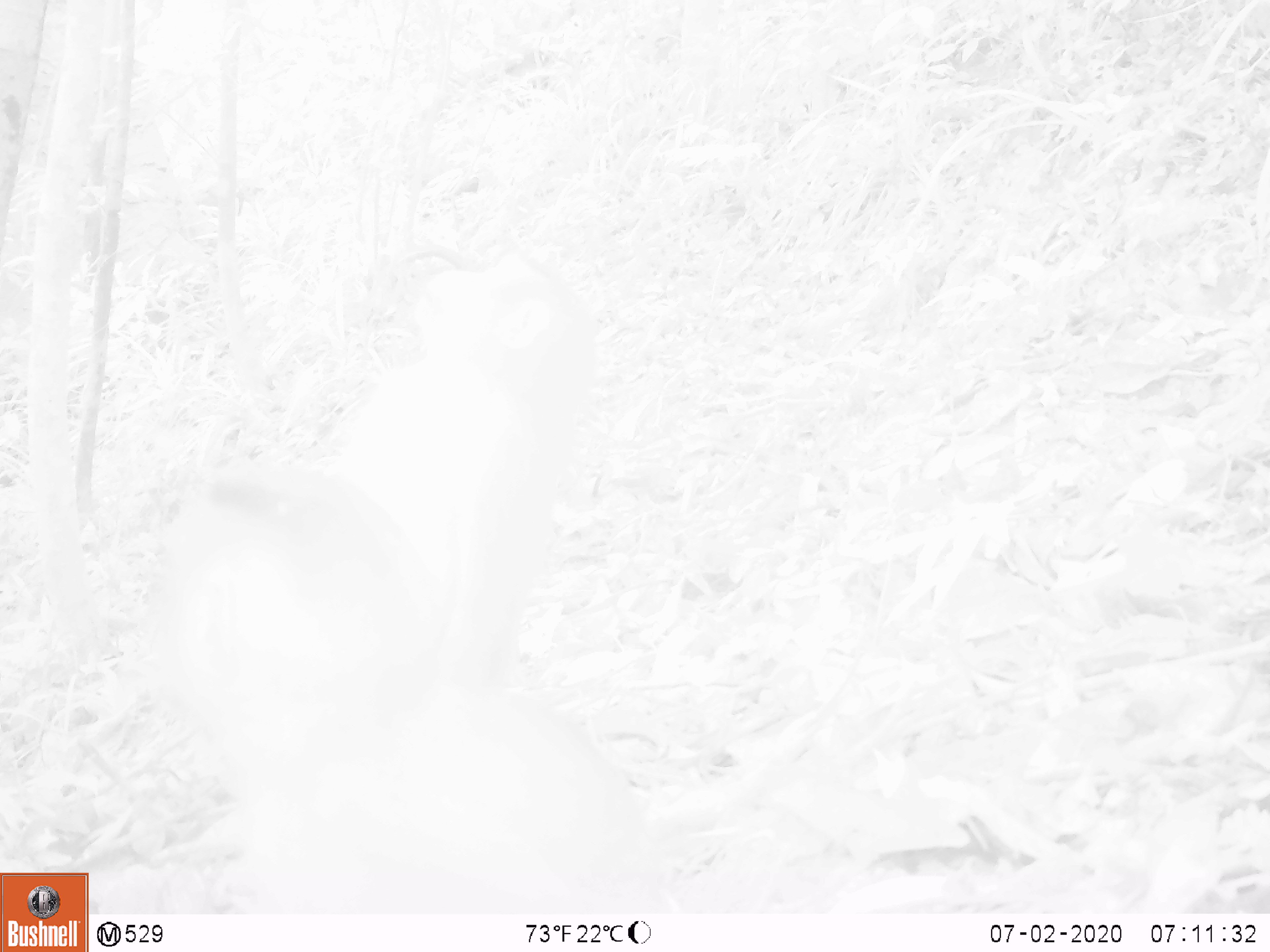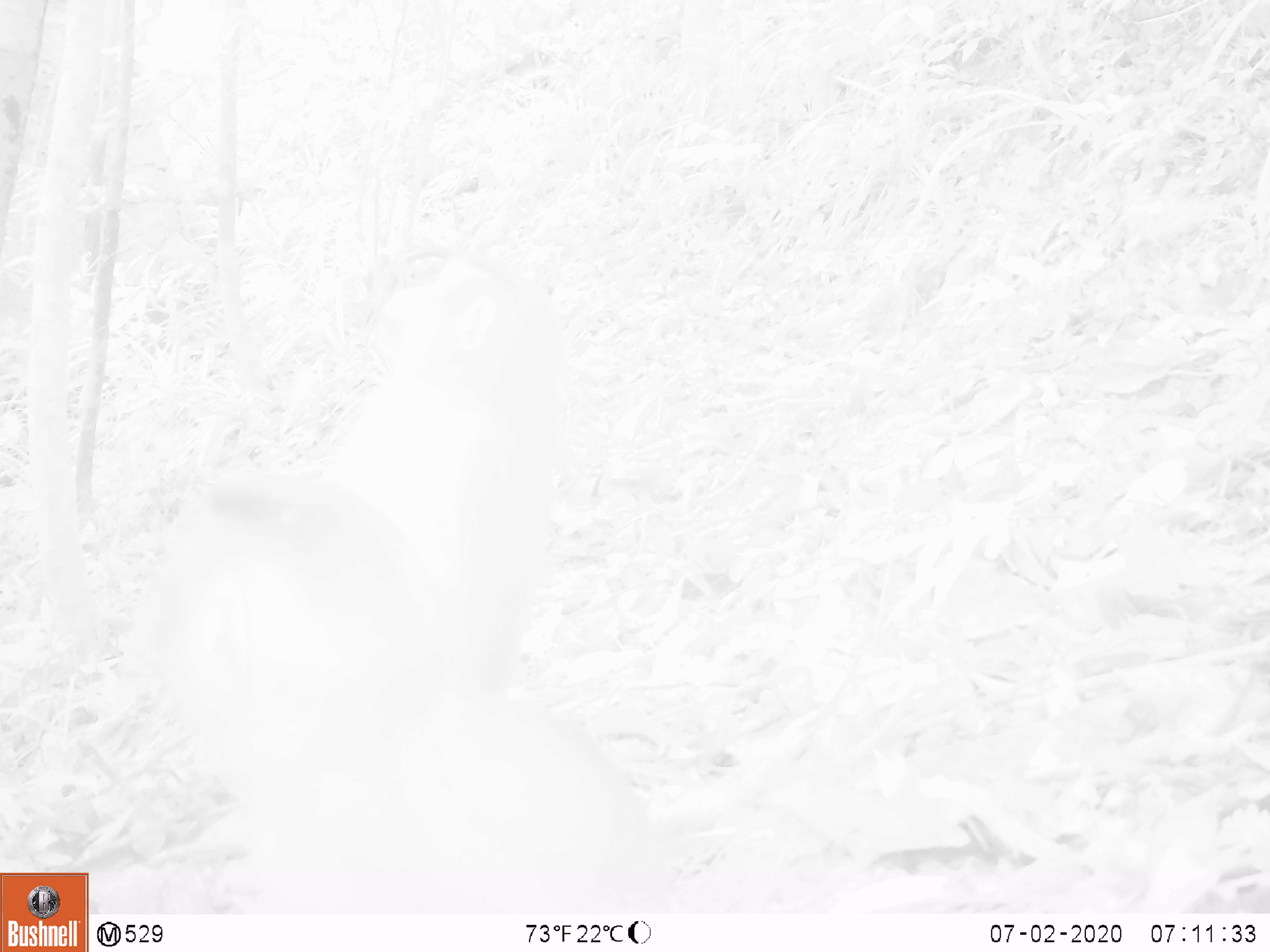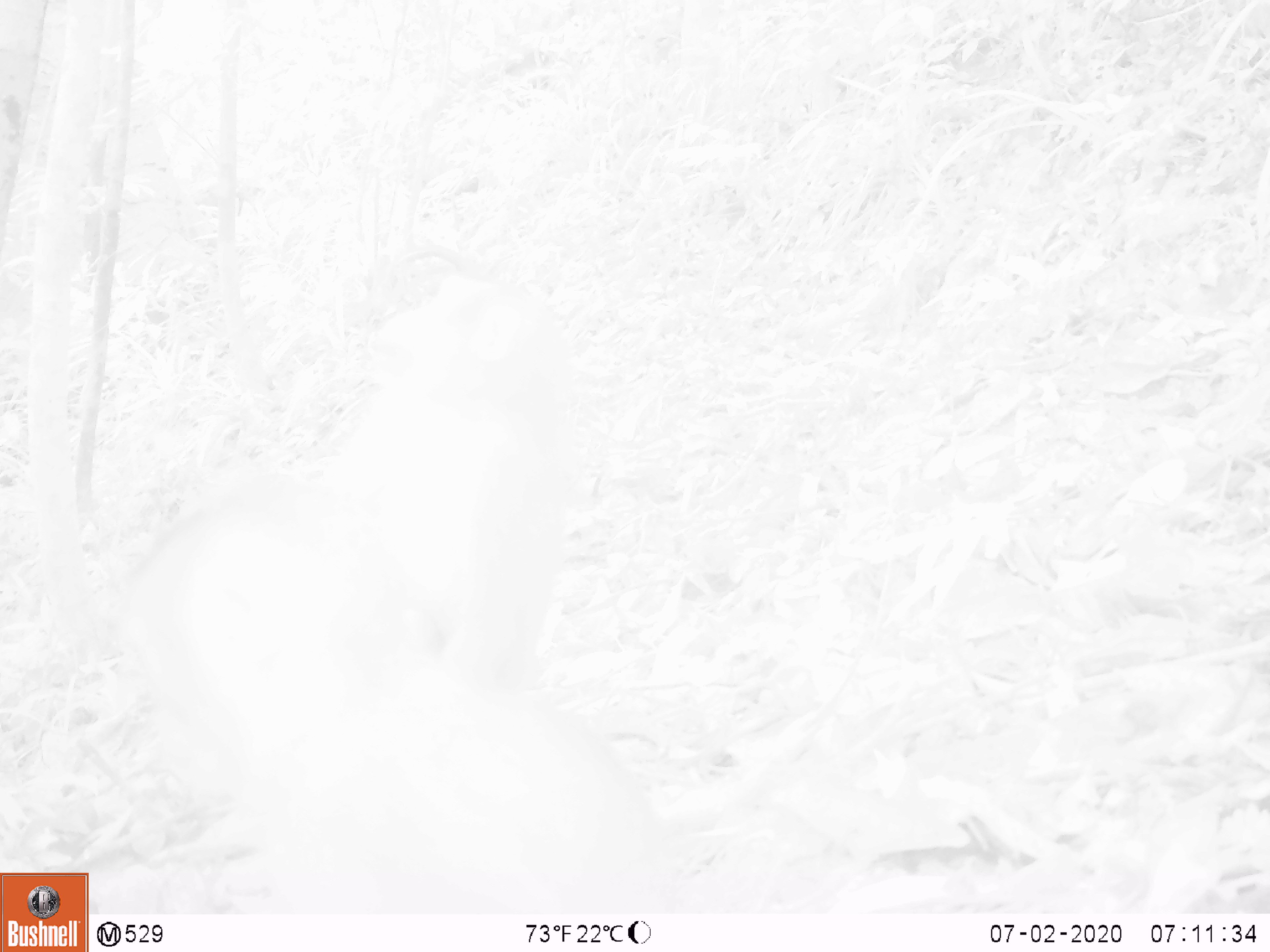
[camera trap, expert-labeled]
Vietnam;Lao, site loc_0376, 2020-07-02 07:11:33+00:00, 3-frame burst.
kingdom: Animalia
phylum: Chordata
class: Mammalia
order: Primates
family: Cercopithecidae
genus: Macaca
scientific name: Macaca nemestrina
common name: pig-tailed macaque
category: pig tailed macaque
Pig tailed macaque (pig-tailed macaque) (Macaca nemestrina). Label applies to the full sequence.